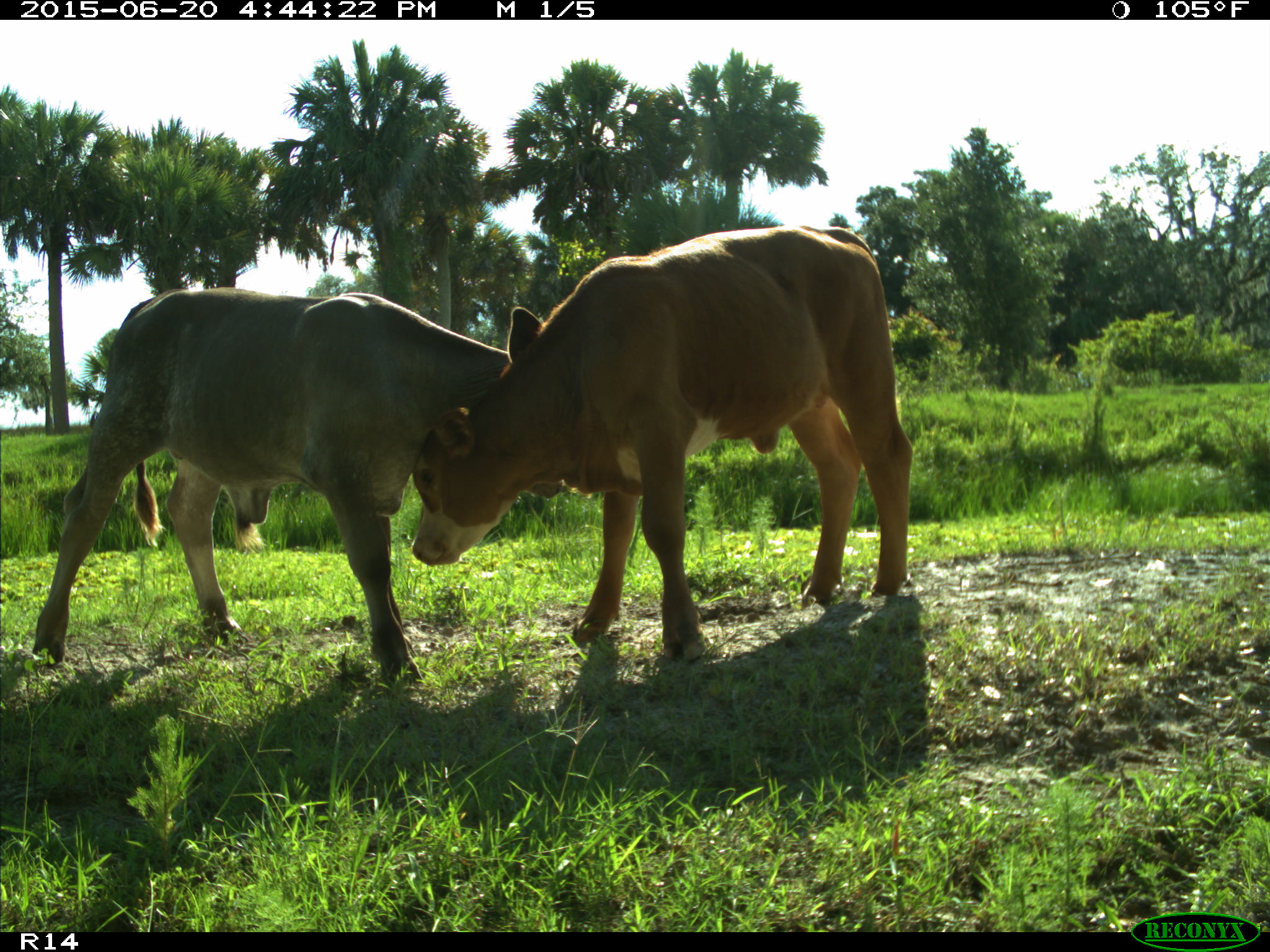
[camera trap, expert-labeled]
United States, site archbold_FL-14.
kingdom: Animalia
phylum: Chordata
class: Mammalia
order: Artiodactyla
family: Bovidae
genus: Bos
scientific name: Bos taurus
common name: domestic cow